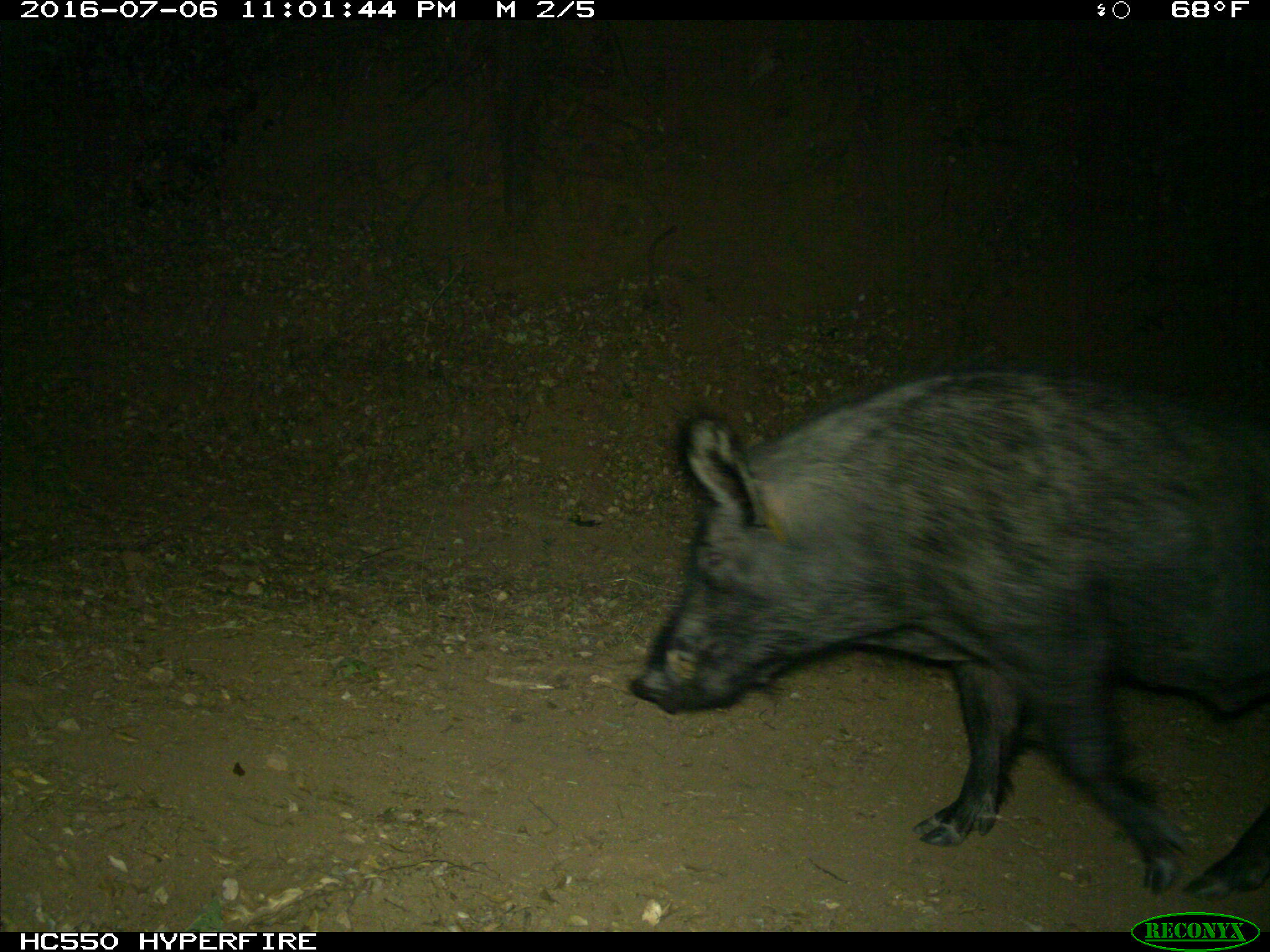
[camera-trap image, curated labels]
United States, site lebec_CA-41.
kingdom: Animalia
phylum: Chordata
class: Mammalia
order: Artiodactyla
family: Suidae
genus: Sus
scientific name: Sus scrofa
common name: wild boar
Sus scrofa (wild boar).